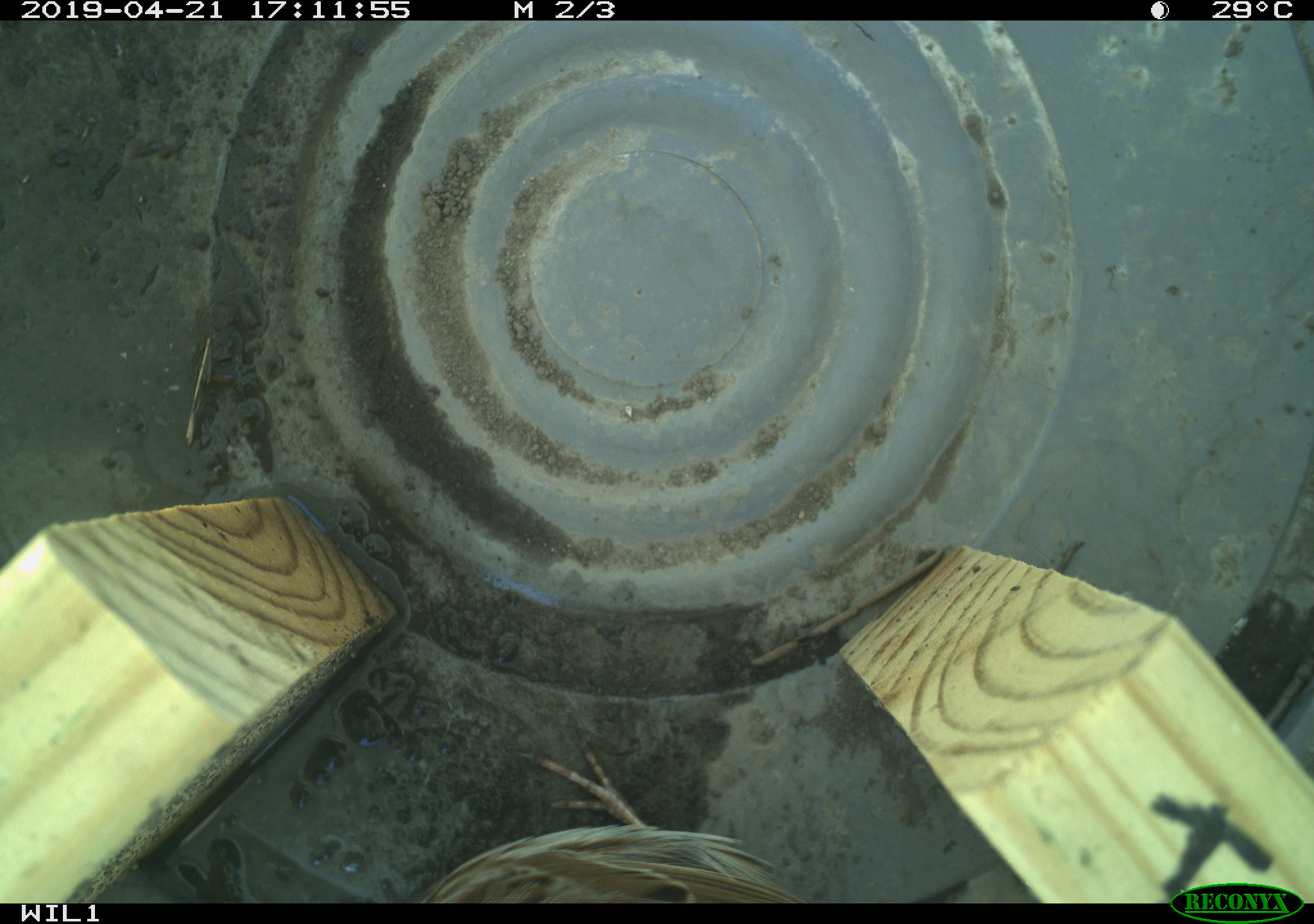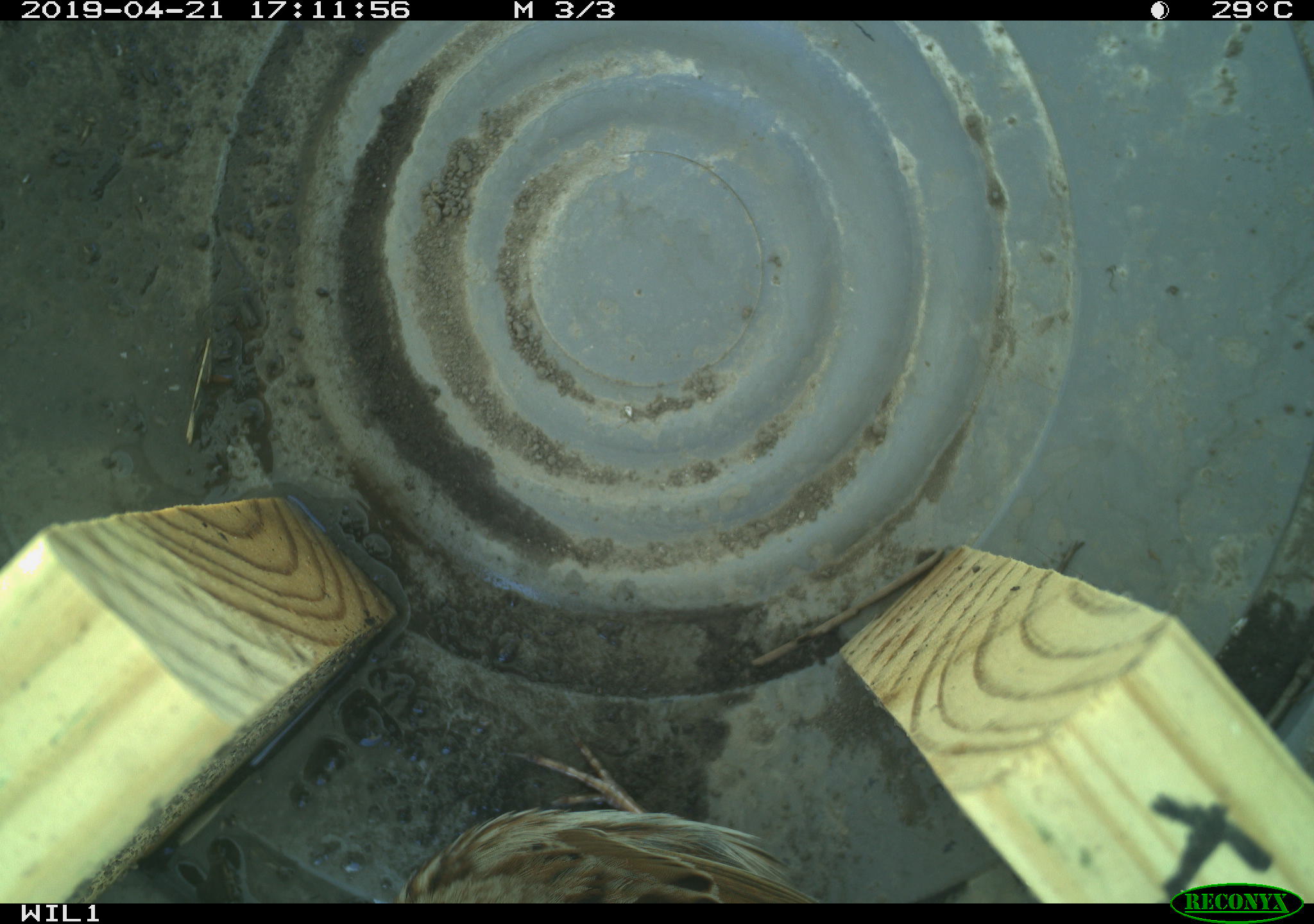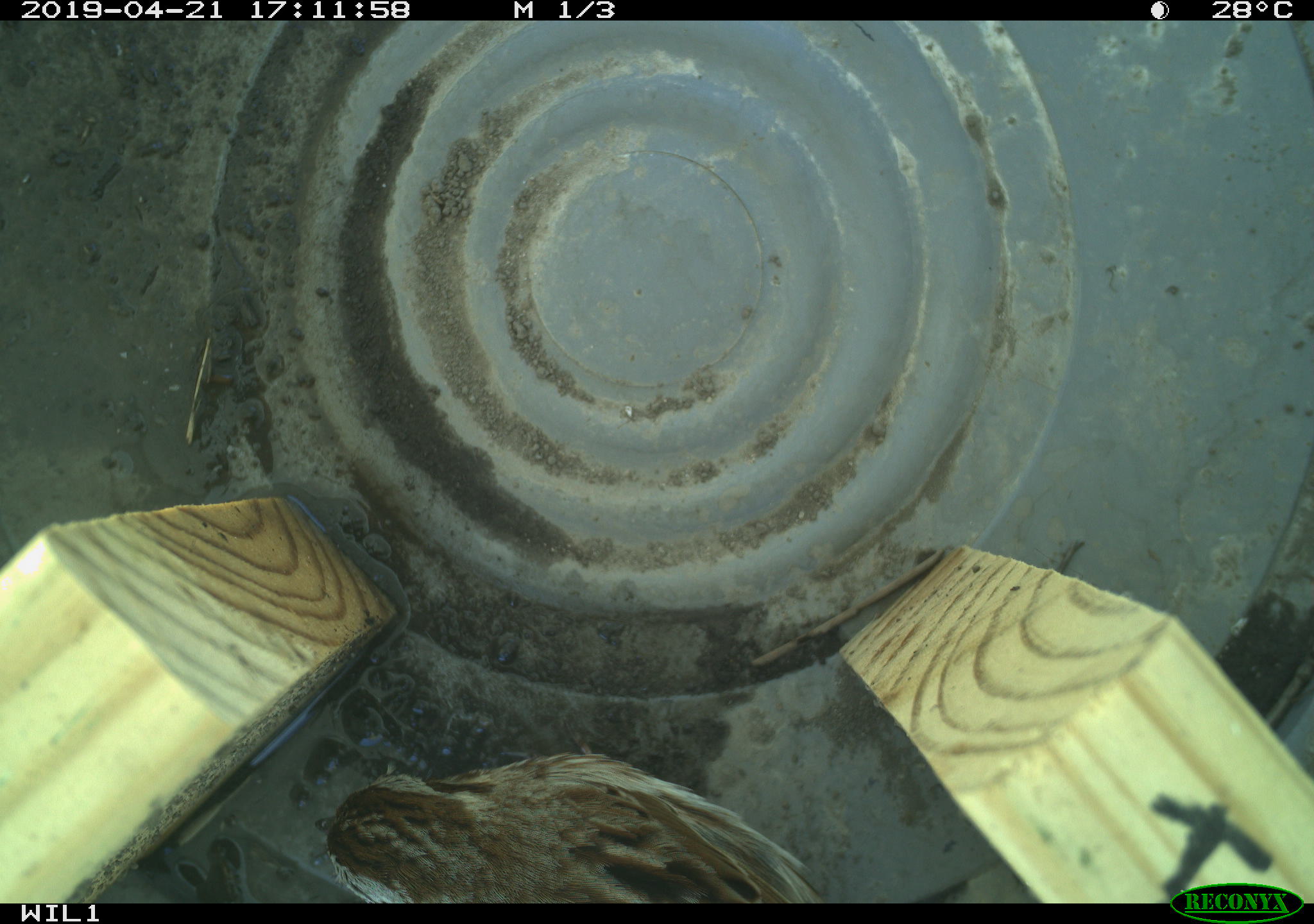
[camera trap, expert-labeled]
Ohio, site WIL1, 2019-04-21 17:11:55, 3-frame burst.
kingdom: Animalia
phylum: Chordata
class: Aves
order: Passeriformes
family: Passerellidae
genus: Melospiza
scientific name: Melospiza melodia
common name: song sparrow